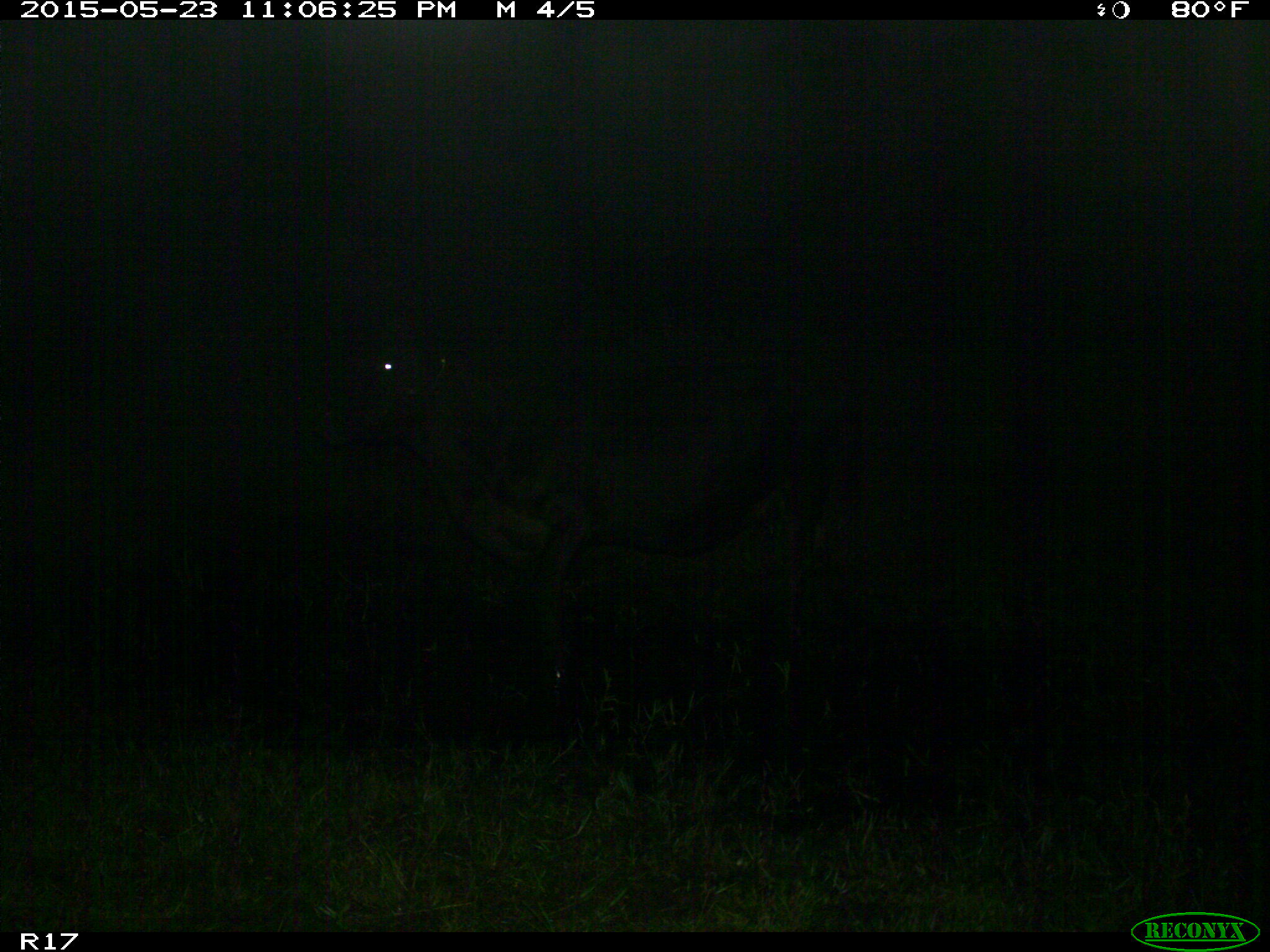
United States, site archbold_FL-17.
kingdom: Animalia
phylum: Chordata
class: Mammalia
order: Artiodactyla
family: Bovidae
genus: Bos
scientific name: Bos taurus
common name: domestic cow